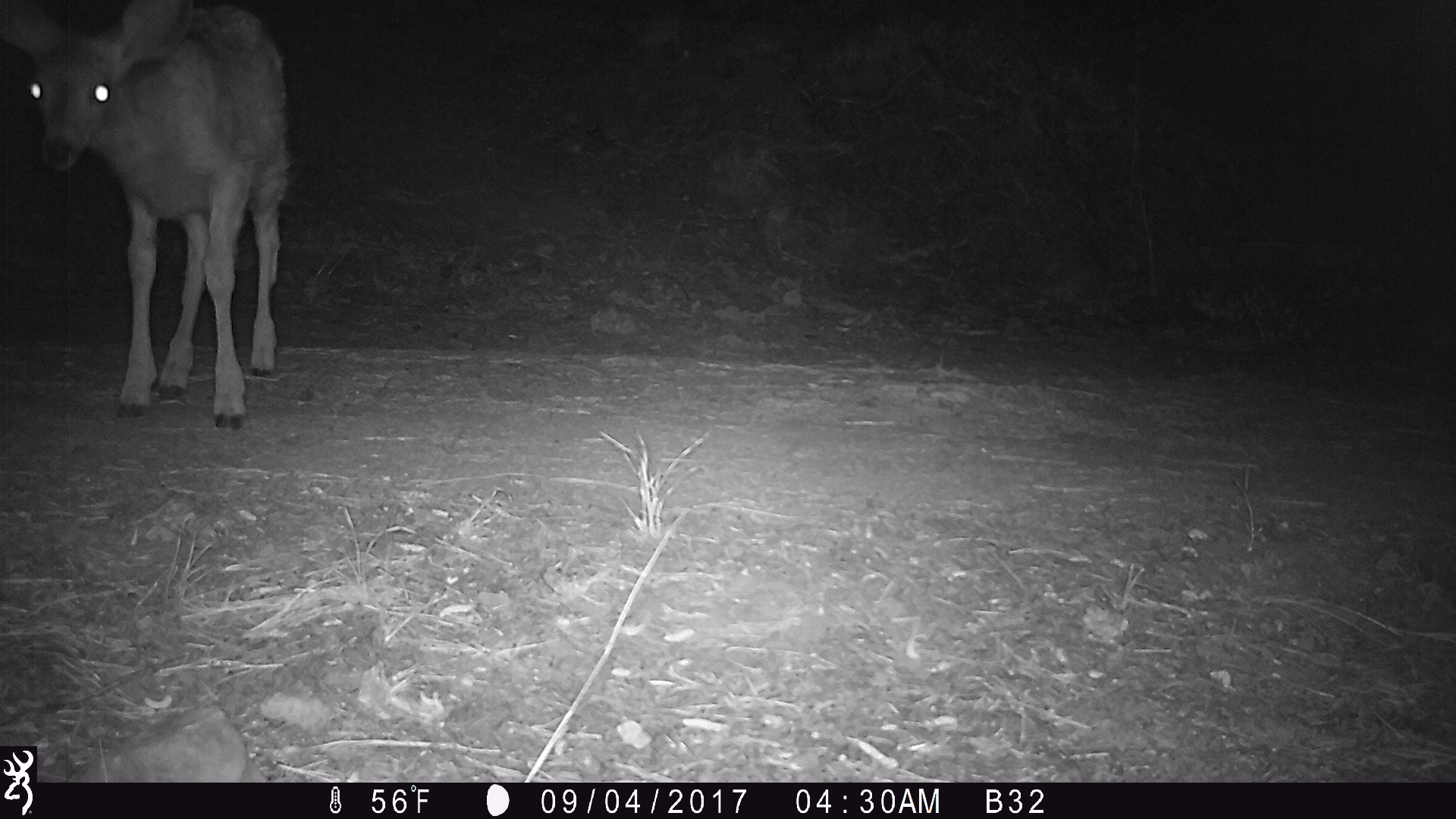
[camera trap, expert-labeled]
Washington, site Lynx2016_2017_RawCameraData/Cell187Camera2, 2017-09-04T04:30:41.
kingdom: Animalia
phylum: Chordata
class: Mammalia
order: Artiodactyla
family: Cervidae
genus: Odocoileus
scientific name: Odocoileus hemionus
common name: mule deer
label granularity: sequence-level